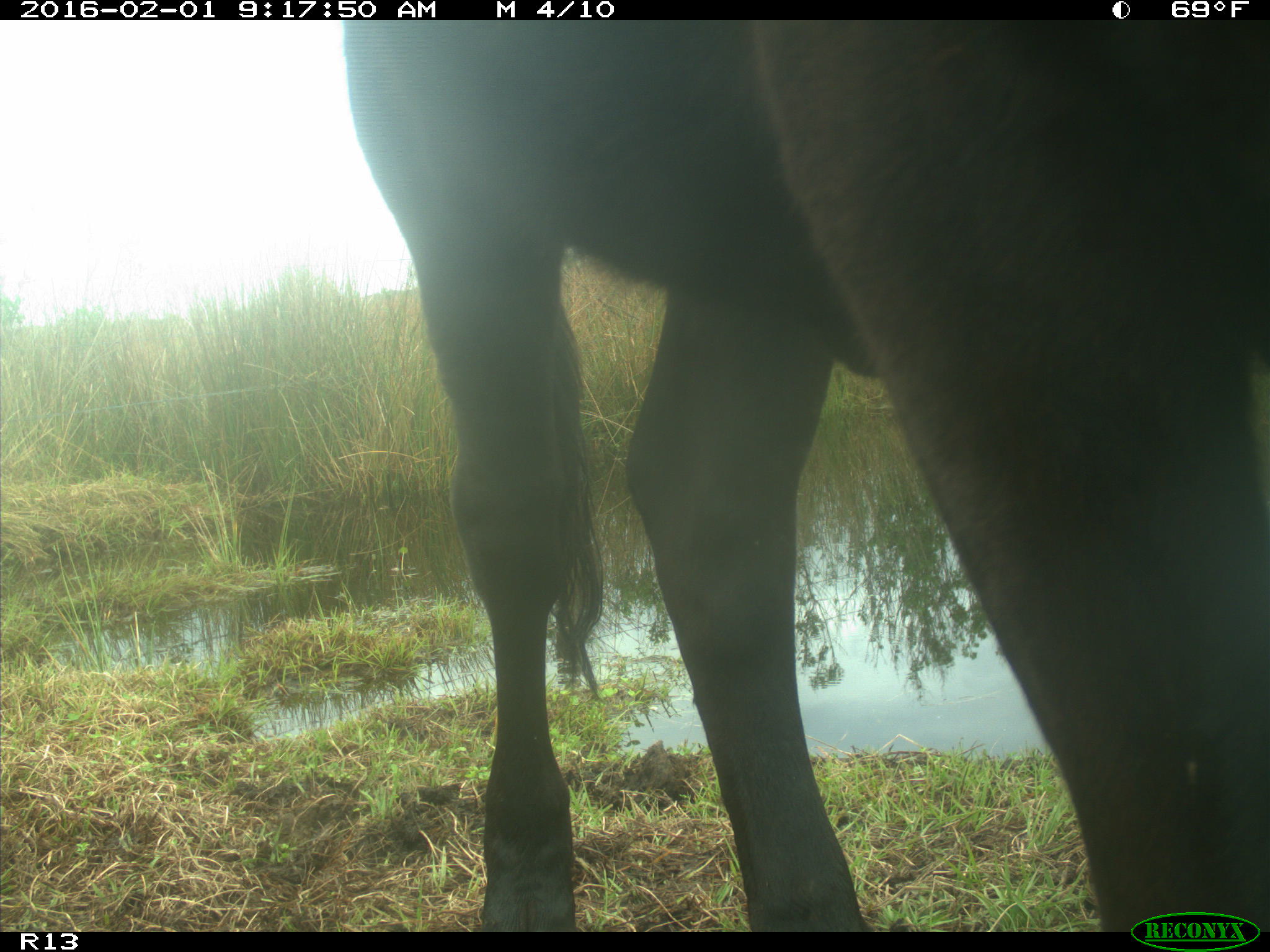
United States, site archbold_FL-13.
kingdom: Animalia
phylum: Chordata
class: Mammalia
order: Artiodactyla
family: Bovidae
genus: Bos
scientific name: Bos taurus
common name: domestic cow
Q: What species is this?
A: Bos taurus (domestic cow).